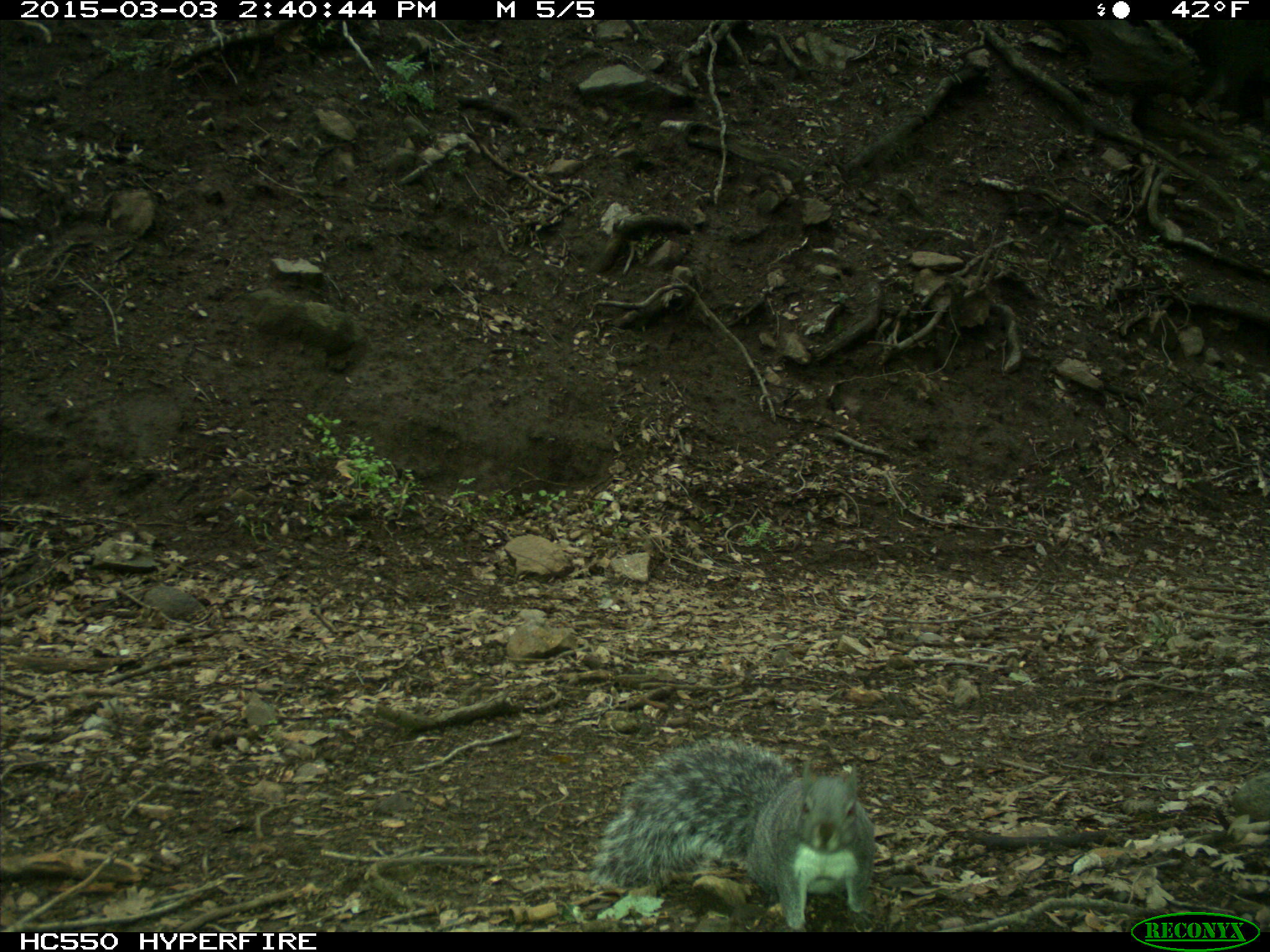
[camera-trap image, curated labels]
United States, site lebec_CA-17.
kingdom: Animalia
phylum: Chordata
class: Mammalia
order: Rodentia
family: Sciuridae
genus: Sciurus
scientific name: Sciurus carolinensis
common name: eastern gray squirrel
Sciurus carolinensis (eastern gray squirrel).